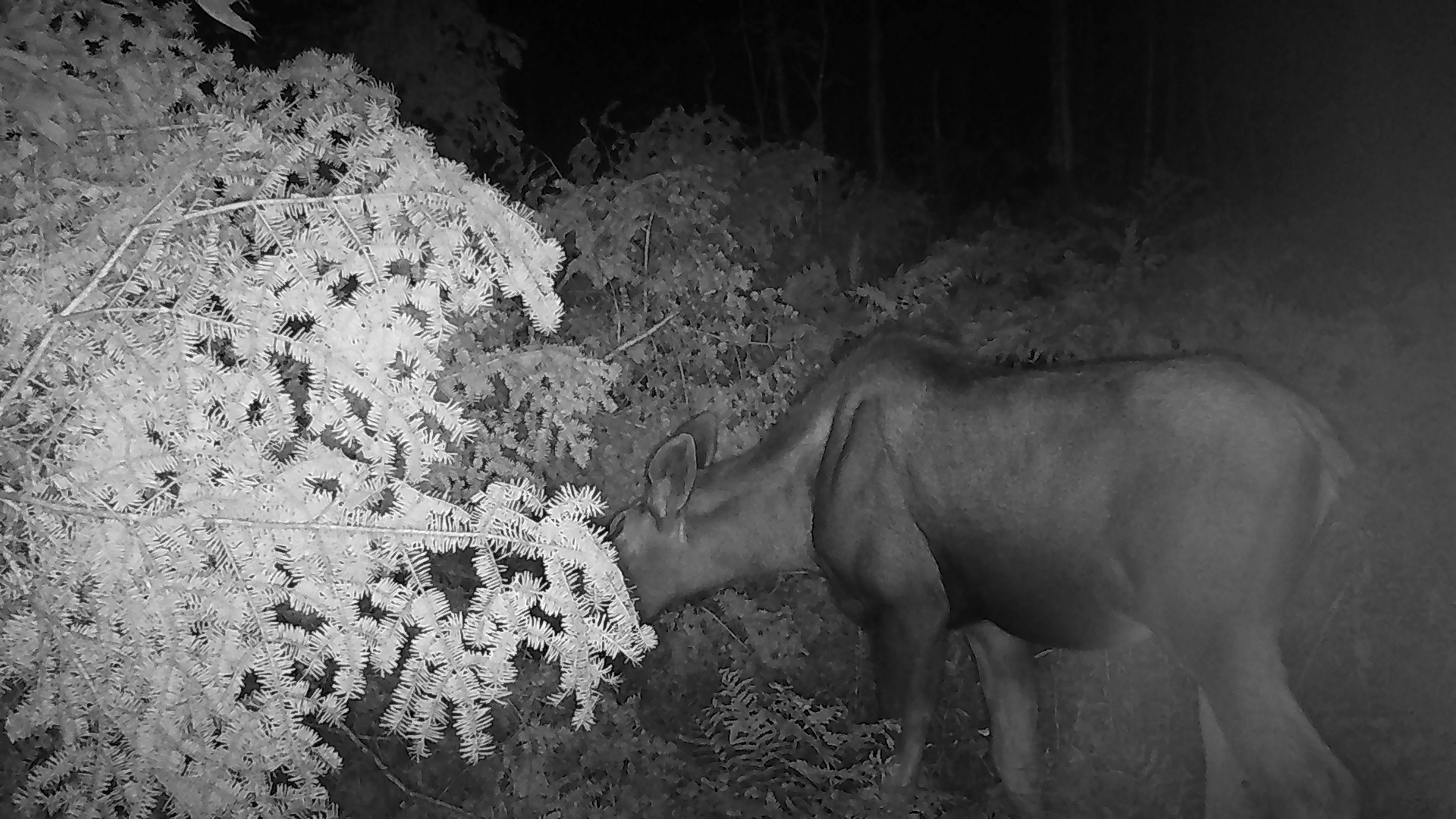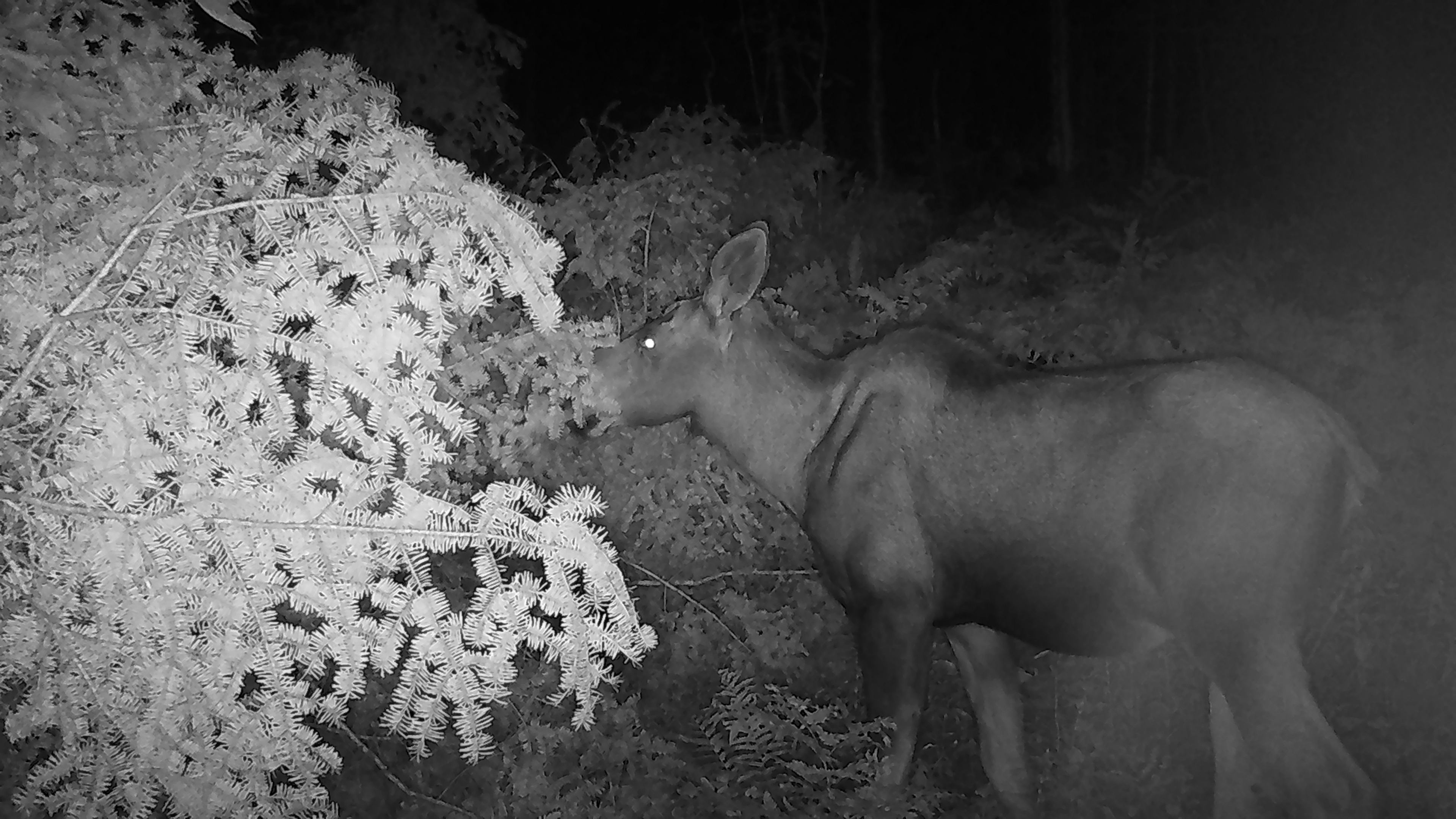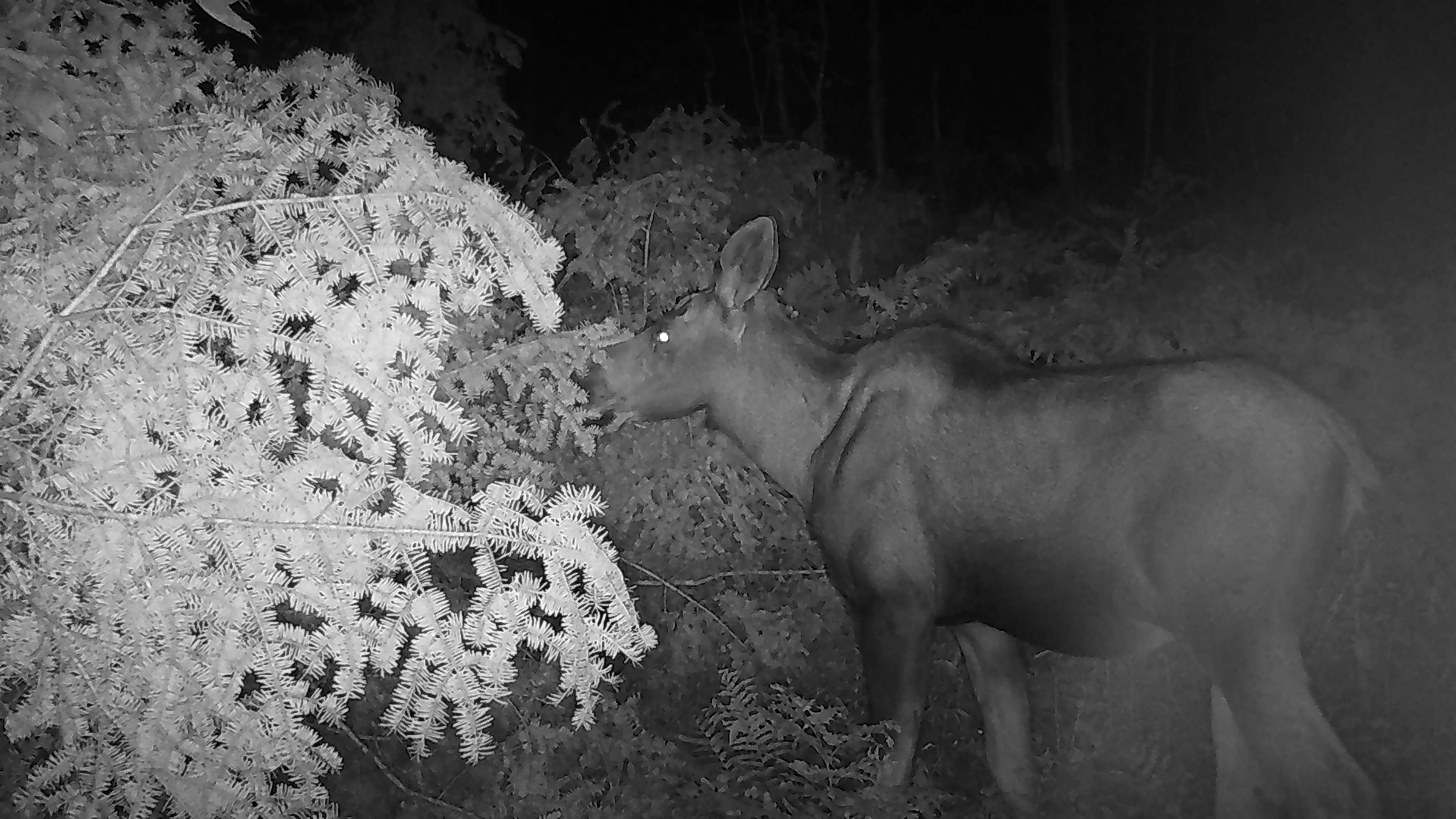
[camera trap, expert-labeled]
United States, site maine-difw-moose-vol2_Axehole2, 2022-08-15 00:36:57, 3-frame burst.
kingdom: Animalia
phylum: Chordata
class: Mammalia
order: Artiodactyla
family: Cervidae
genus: Alces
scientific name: Alces alces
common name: moose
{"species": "moose (Alces alces)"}